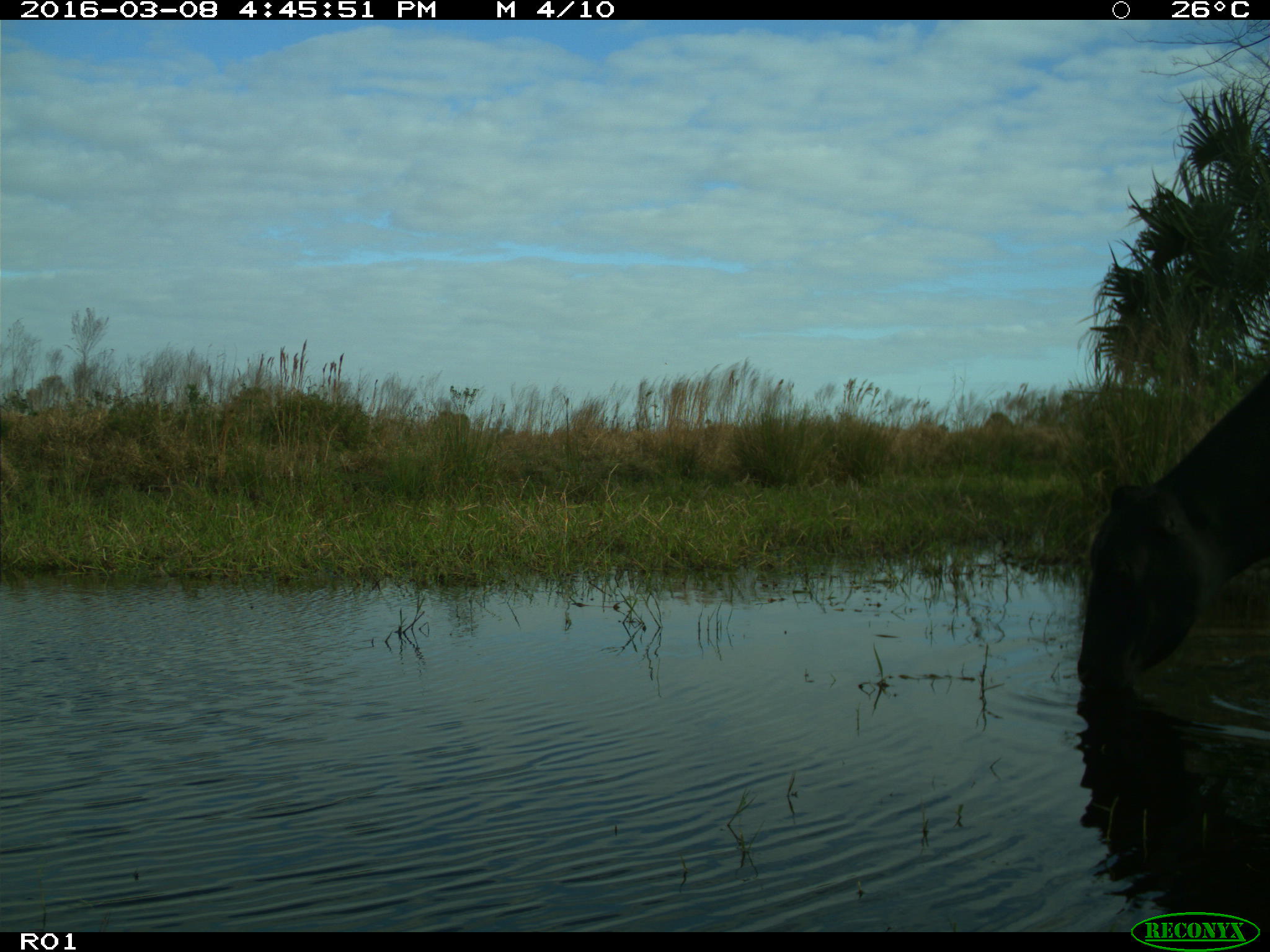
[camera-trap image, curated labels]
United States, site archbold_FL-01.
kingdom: Animalia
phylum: Chordata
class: Mammalia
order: Artiodactyla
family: Bovidae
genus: Bos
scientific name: Bos taurus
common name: domestic cow